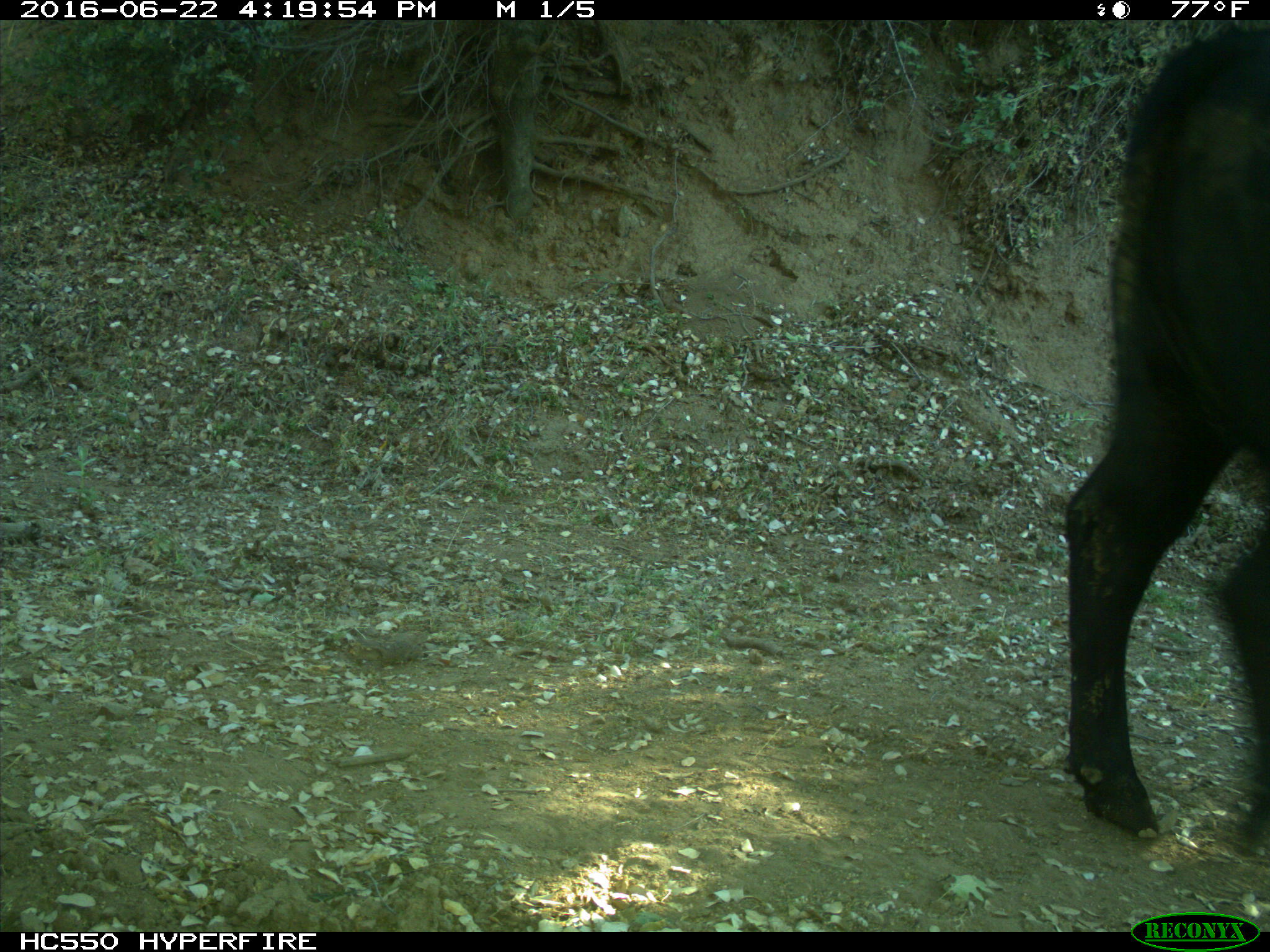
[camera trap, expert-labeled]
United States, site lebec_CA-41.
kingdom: Animalia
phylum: Chordata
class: Mammalia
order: Artiodactyla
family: Bovidae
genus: Bos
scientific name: Bos taurus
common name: domestic cow